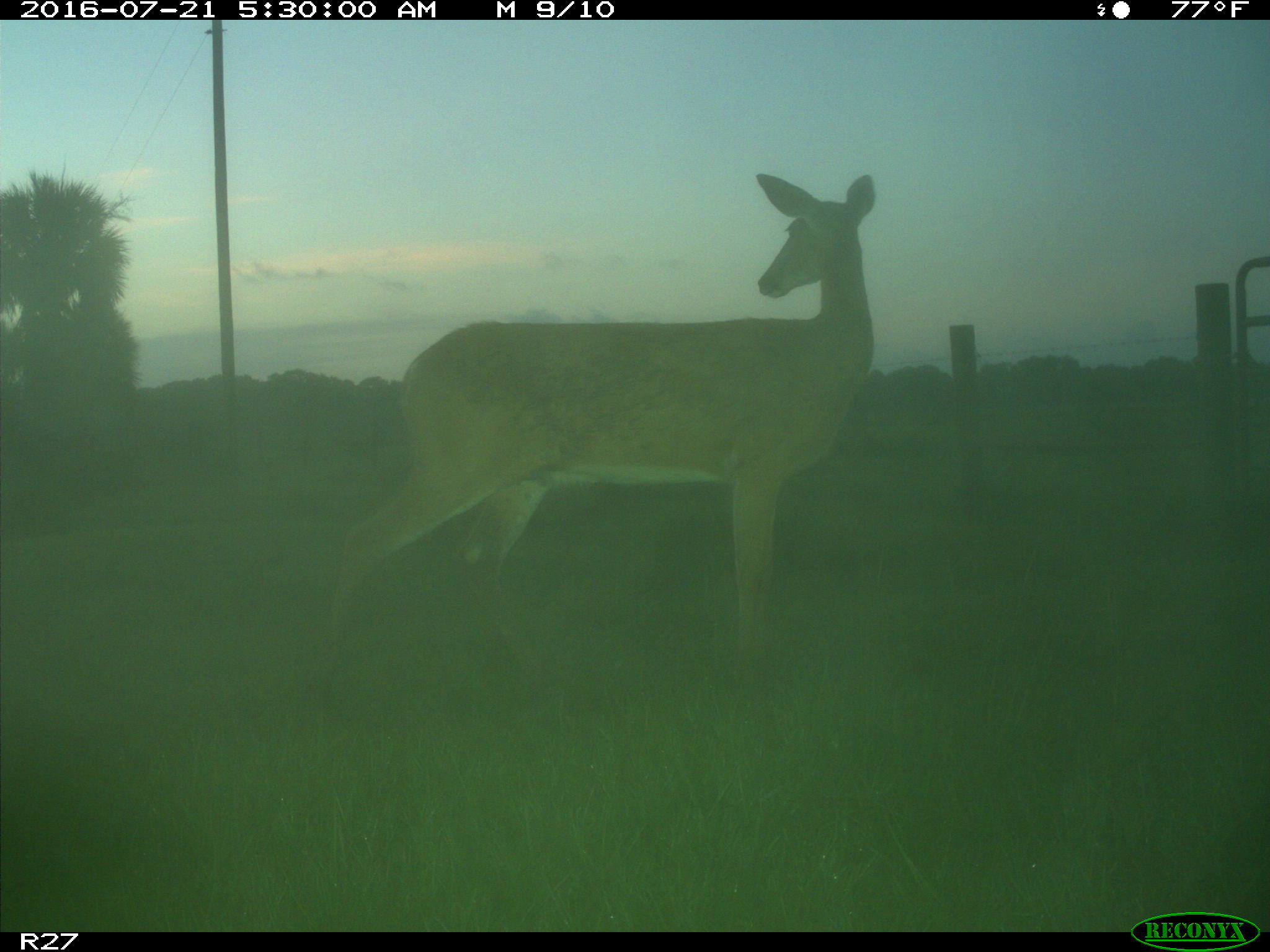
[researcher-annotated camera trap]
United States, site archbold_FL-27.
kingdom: Animalia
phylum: Chordata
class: Mammalia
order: Artiodactyla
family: Cervidae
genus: Odocoileus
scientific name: Odocoileus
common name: deer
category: unidentified deer